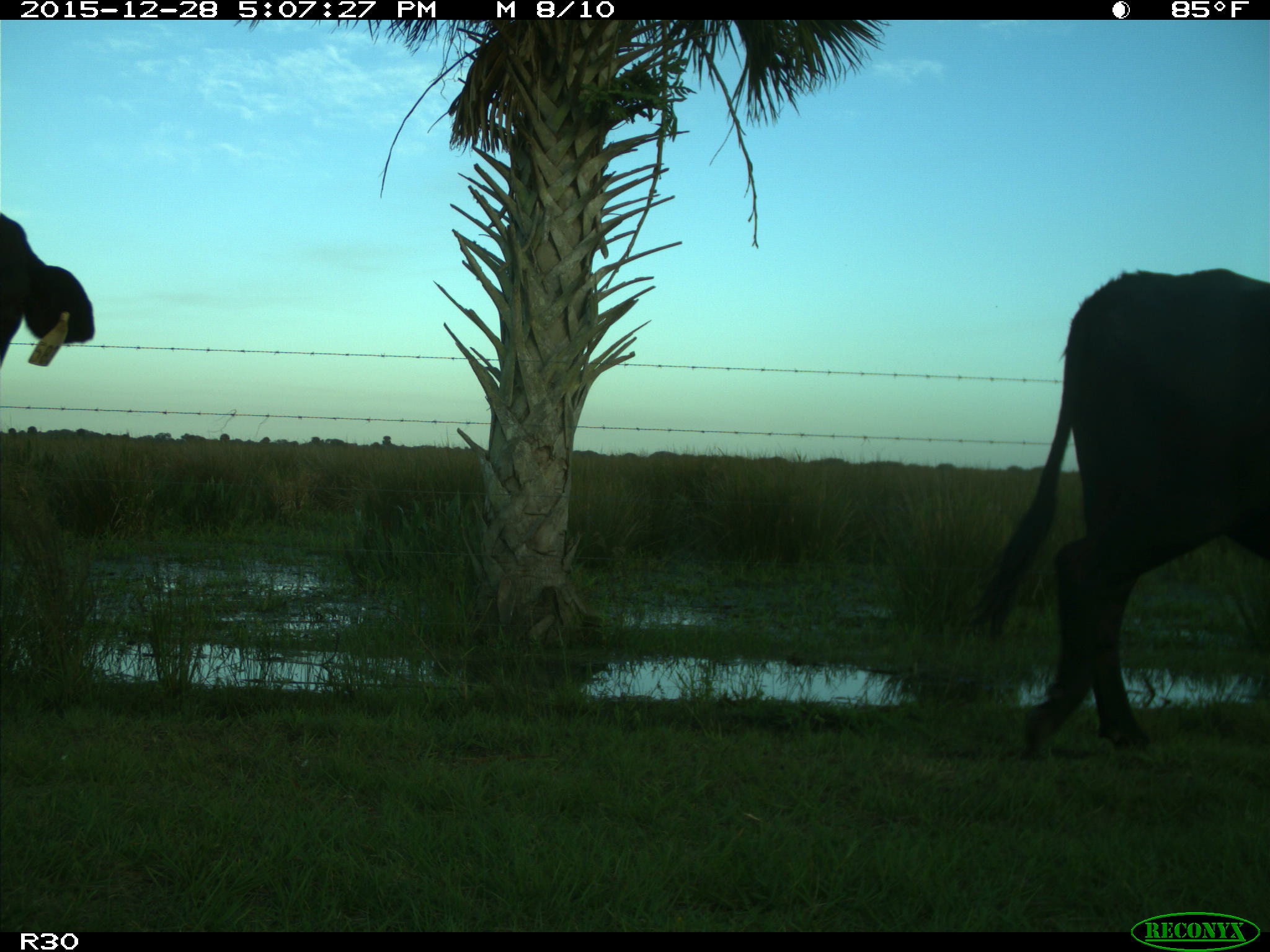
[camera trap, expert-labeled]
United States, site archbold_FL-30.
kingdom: Animalia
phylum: Chordata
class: Mammalia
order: Artiodactyla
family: Bovidae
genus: Bos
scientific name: Bos taurus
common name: domestic cow